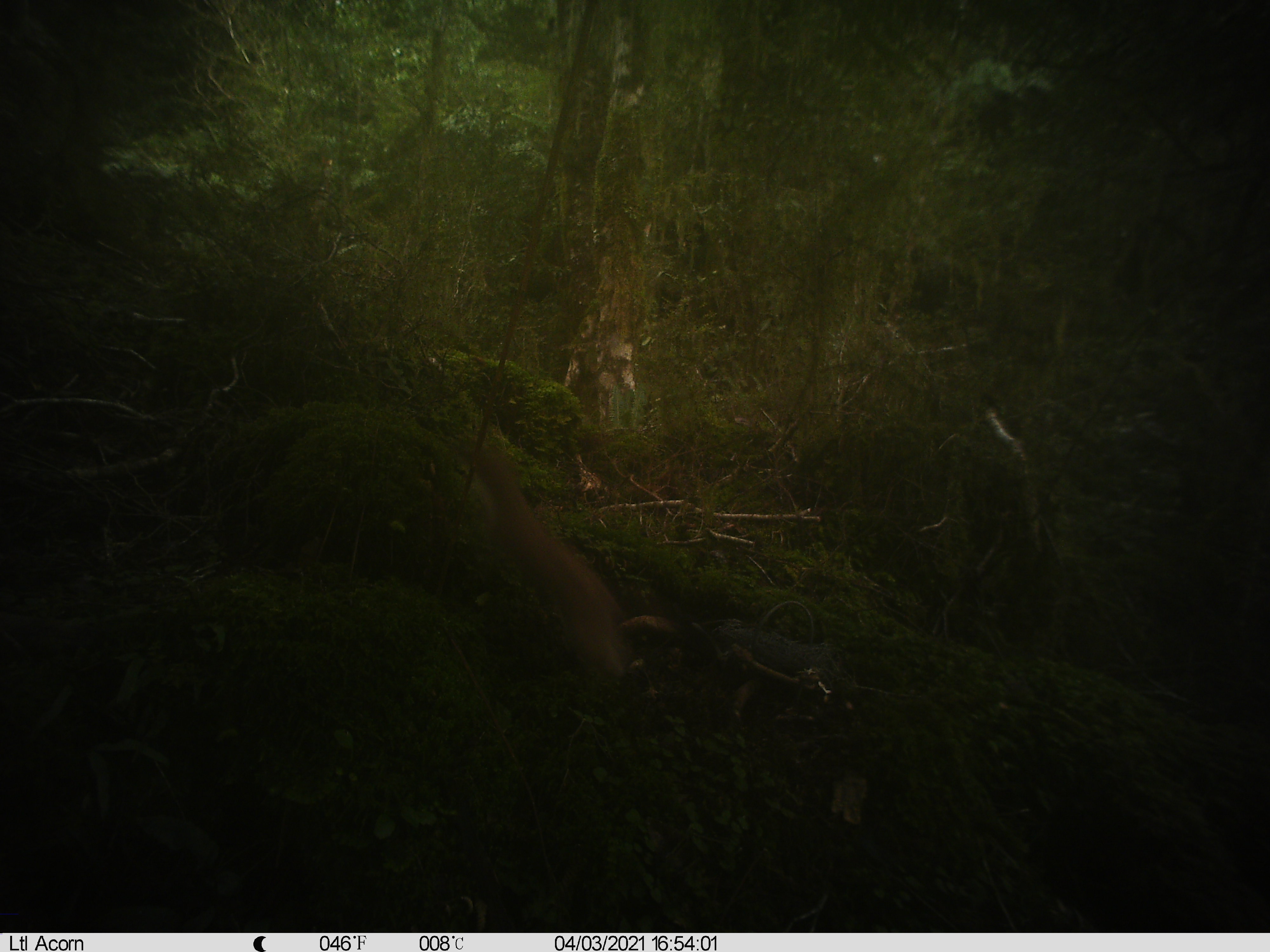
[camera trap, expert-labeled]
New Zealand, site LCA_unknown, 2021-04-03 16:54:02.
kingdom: Animalia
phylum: Chordata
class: Mammalia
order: Carnivora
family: Mustelidae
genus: Mustela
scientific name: Mustela erminea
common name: stoat